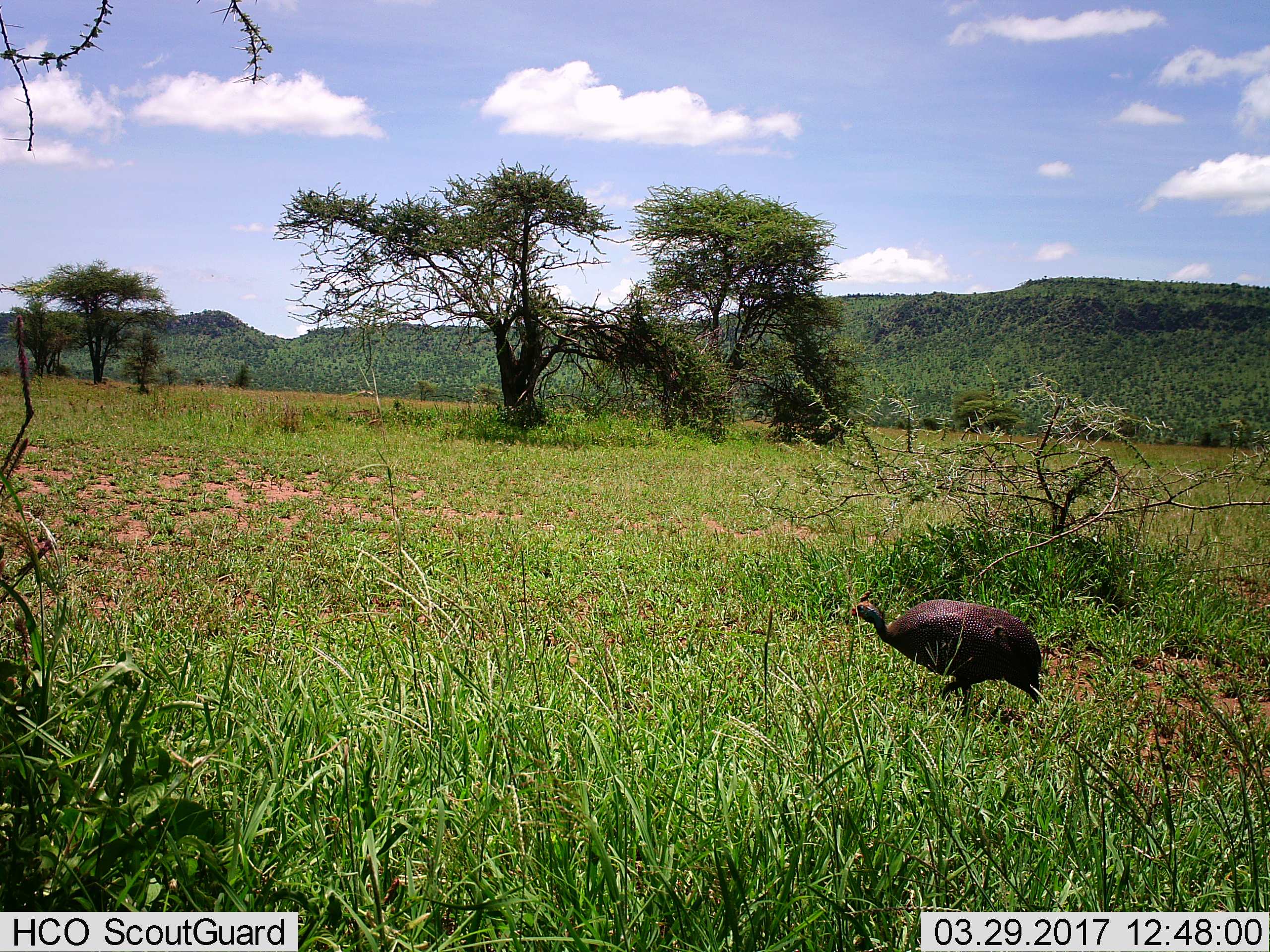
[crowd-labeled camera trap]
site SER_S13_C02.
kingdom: Animalia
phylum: Chordata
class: Aves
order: Galliformes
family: Numididae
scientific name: Numididae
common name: guineafowl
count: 1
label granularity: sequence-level